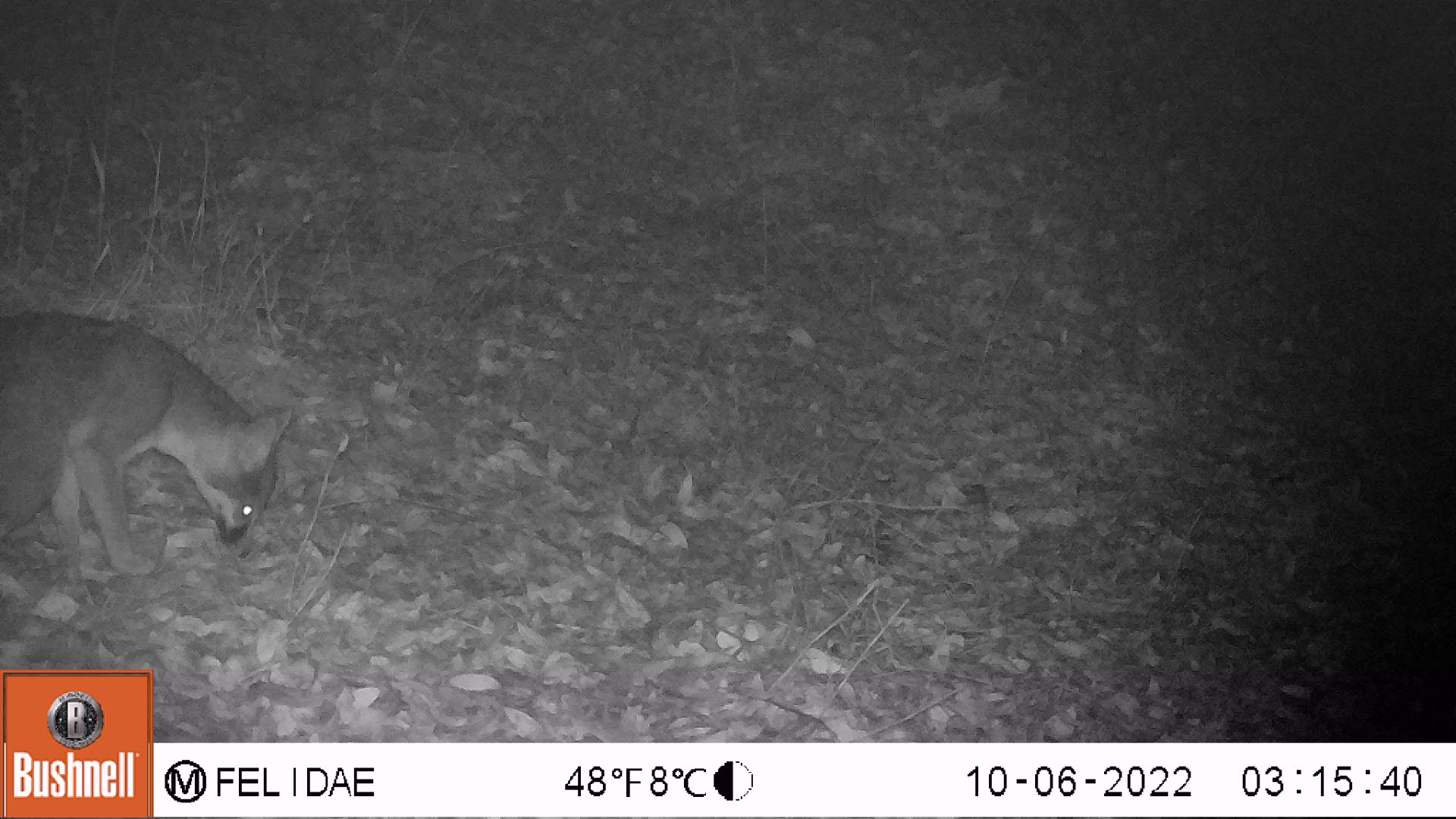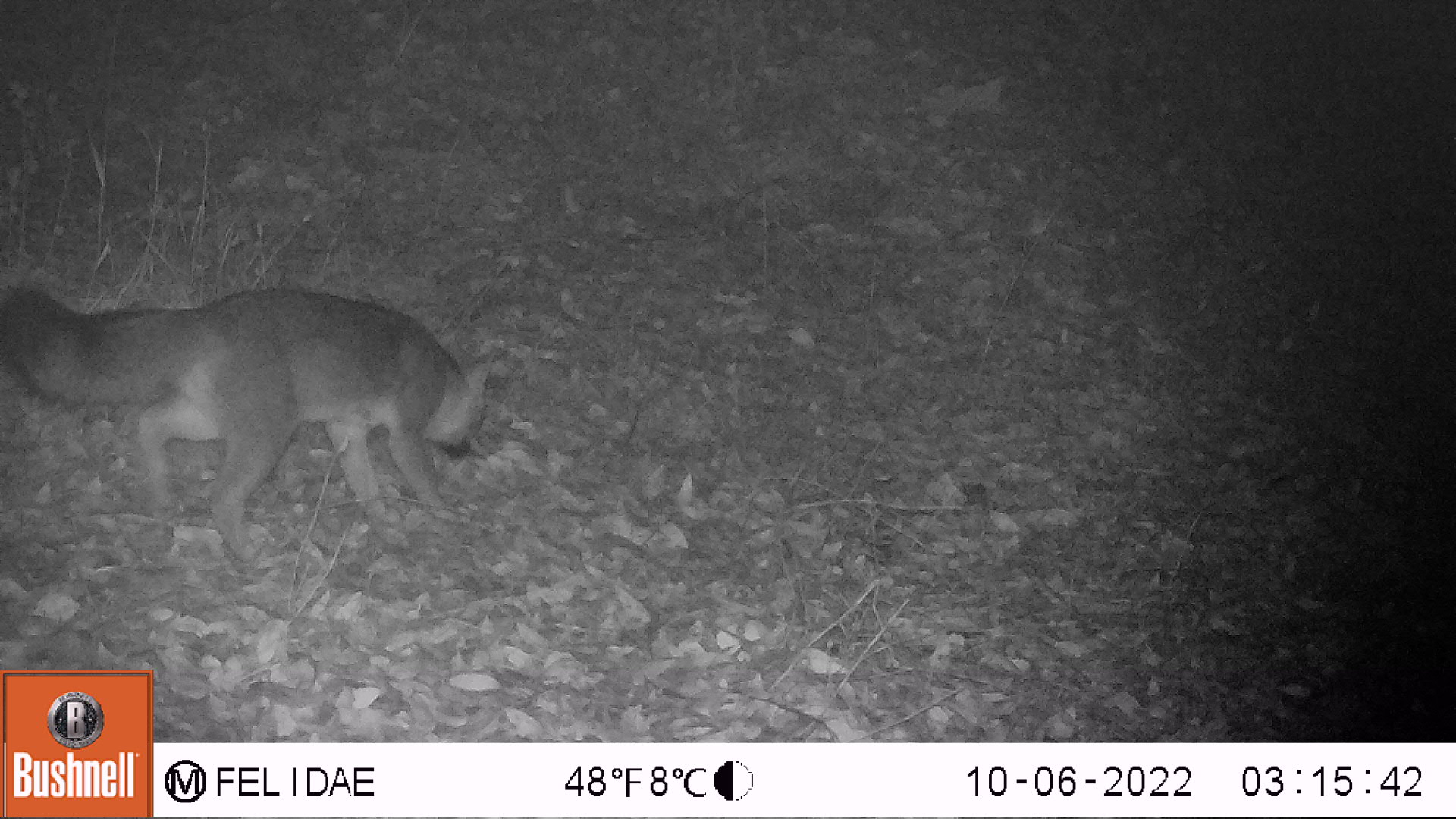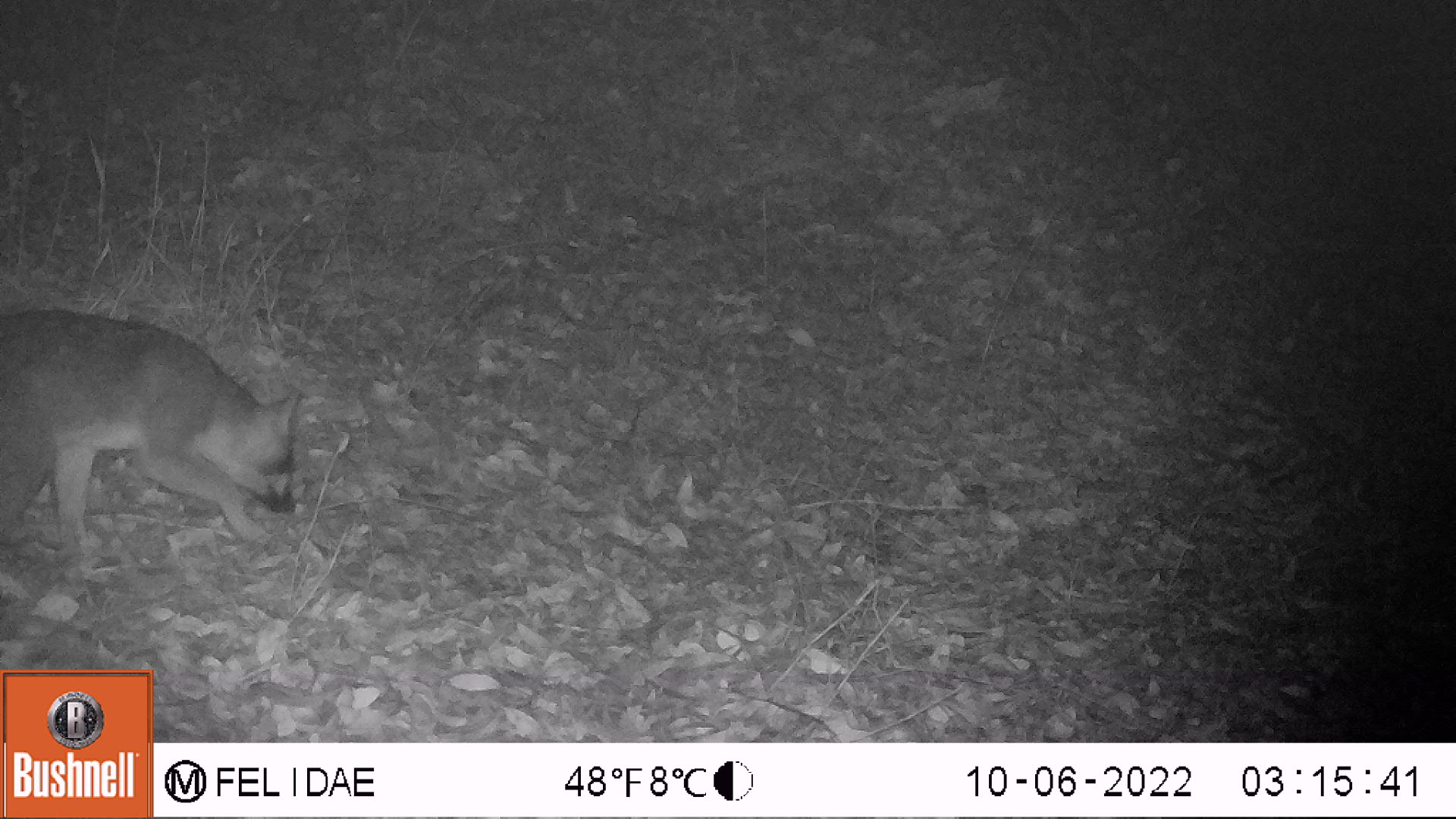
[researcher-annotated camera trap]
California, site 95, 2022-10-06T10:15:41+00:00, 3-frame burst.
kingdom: Animalia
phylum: Chordata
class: Mammalia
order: Carnivora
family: Canidae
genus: Urocyon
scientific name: Urocyon cinereoargenteus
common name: gray fox